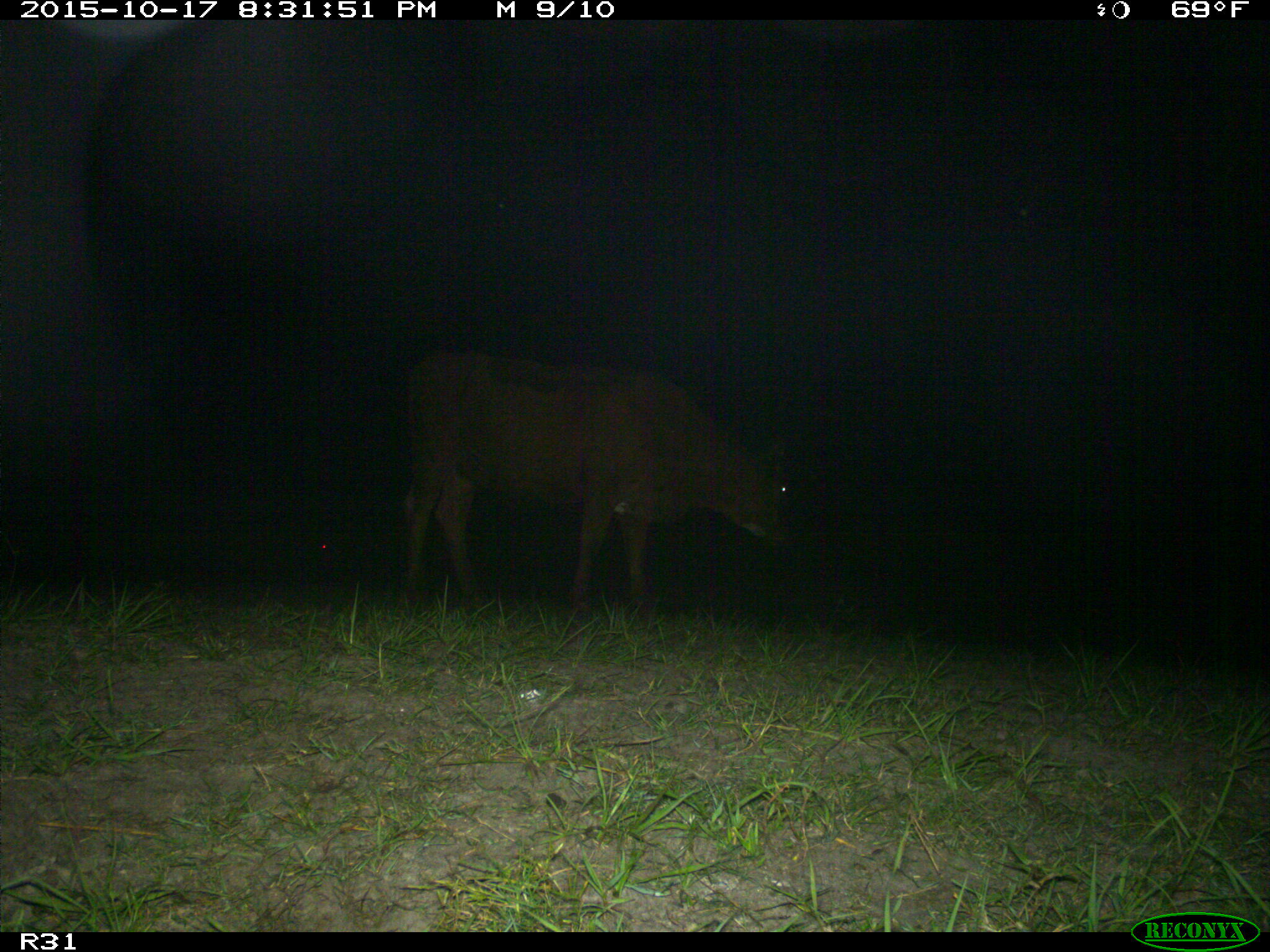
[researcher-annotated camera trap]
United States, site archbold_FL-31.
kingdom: Animalia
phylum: Chordata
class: Mammalia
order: Artiodactyla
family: Bovidae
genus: Bos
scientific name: Bos taurus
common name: domestic cow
Bos taurus (domestic cow).